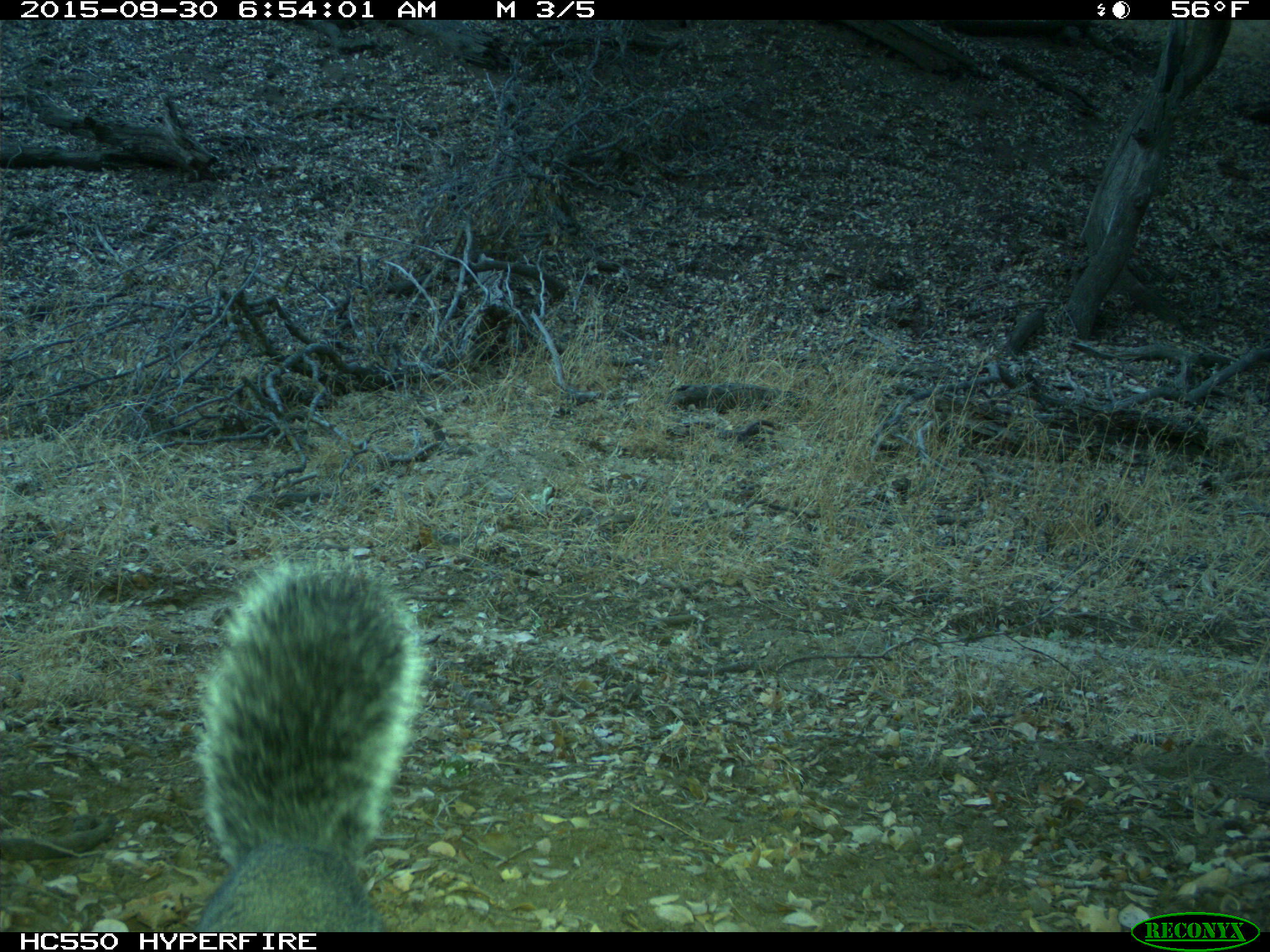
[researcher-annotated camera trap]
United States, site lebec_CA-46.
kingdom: Animalia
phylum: Chordata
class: Mammalia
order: Rodentia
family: Sciuridae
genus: Sciurus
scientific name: Sciurus carolinensis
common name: eastern gray squirrel